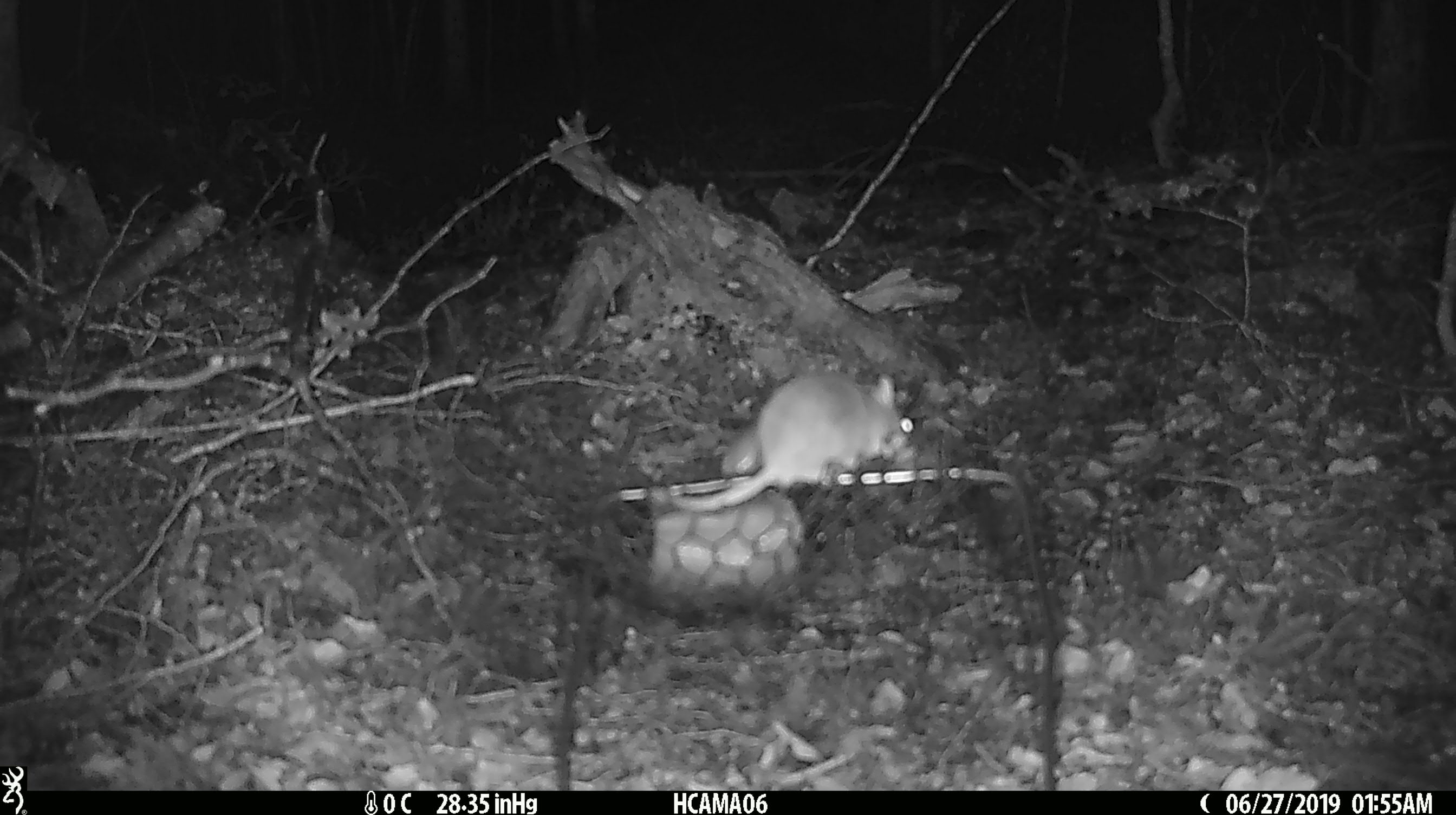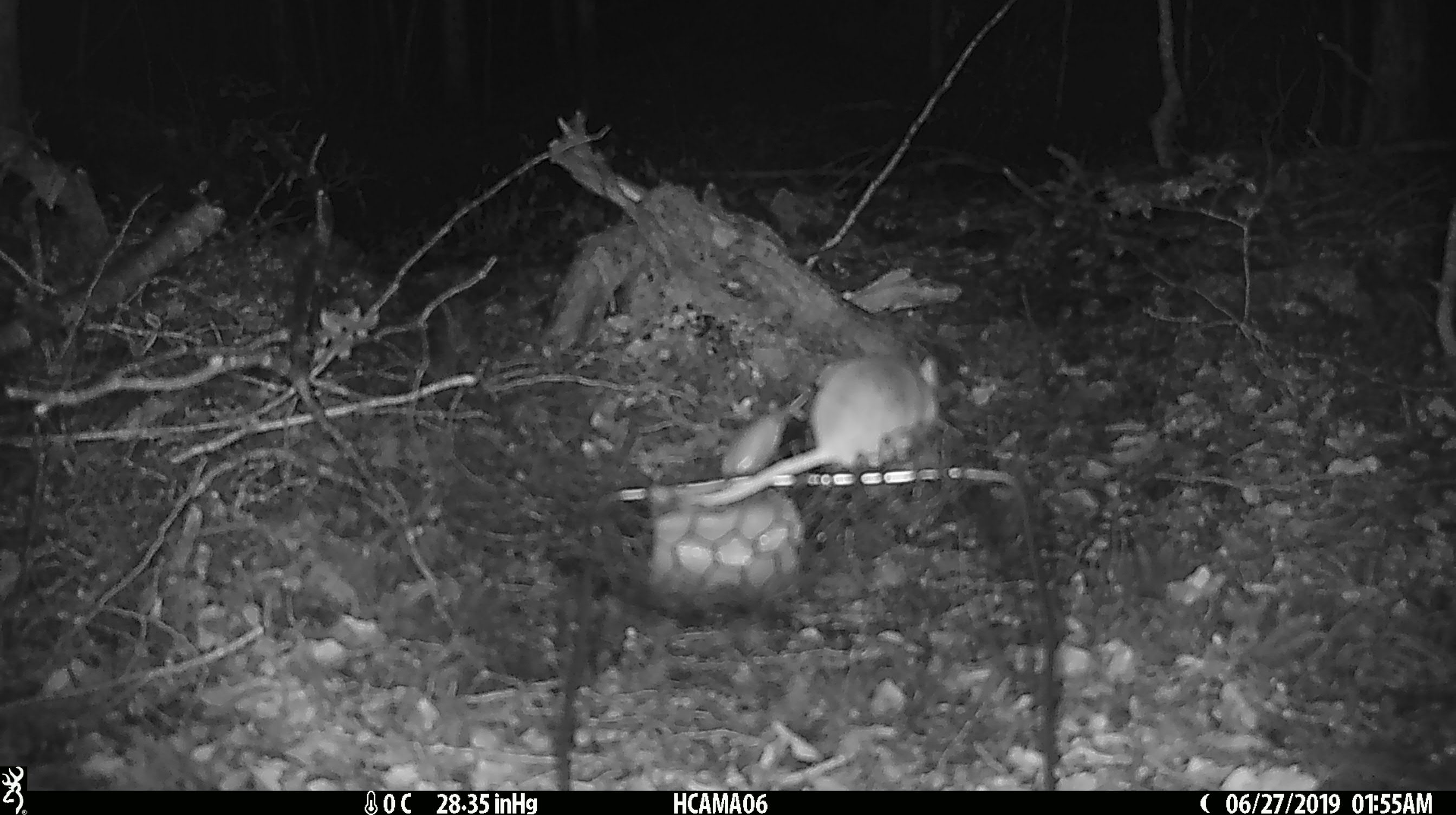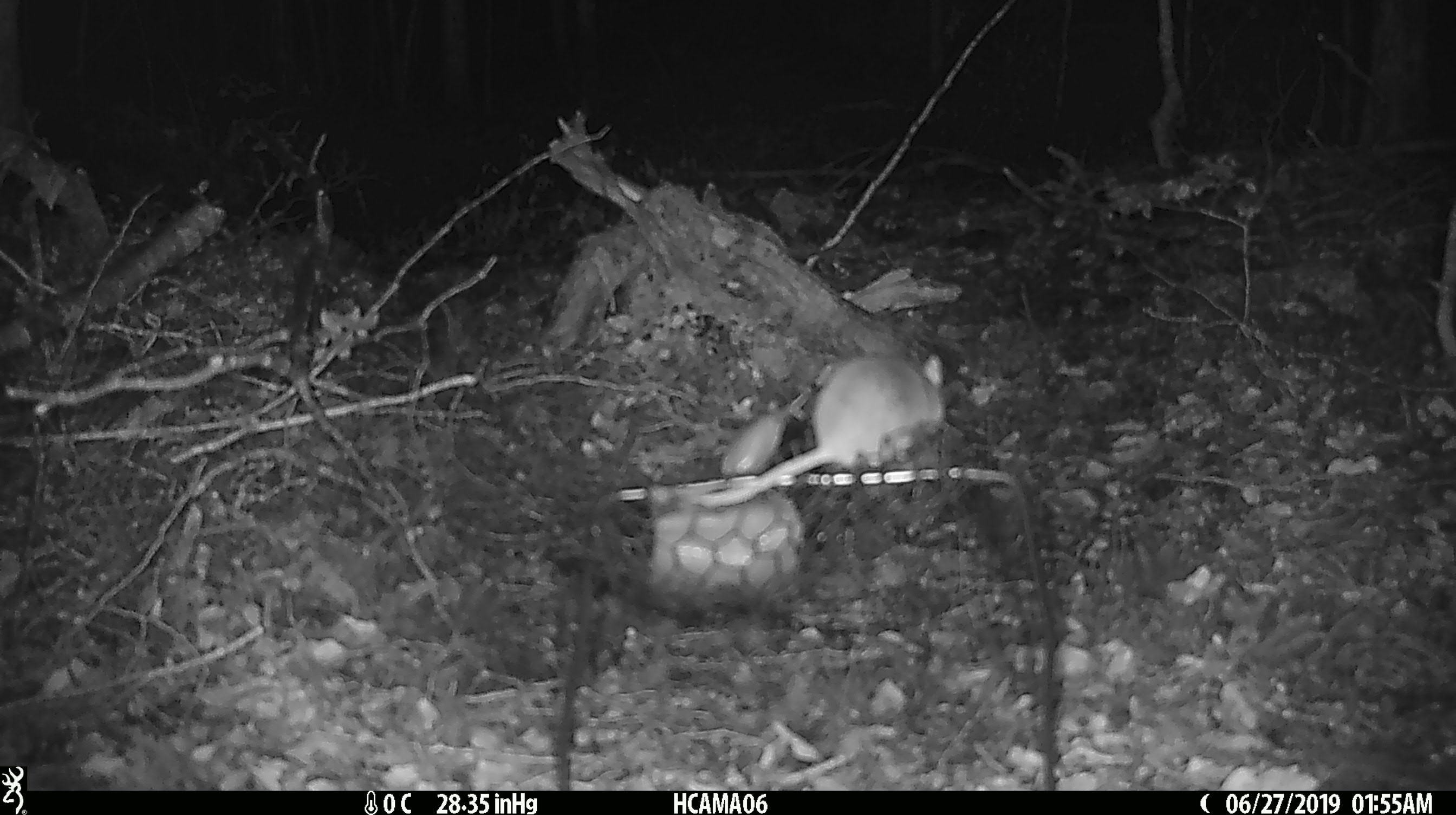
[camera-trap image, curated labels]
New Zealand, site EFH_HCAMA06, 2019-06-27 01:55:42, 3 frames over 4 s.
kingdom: Animalia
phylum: Chordata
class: Mammalia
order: Rodentia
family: Muridae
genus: Mus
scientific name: Mus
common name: mouse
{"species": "mouse (Mus)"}